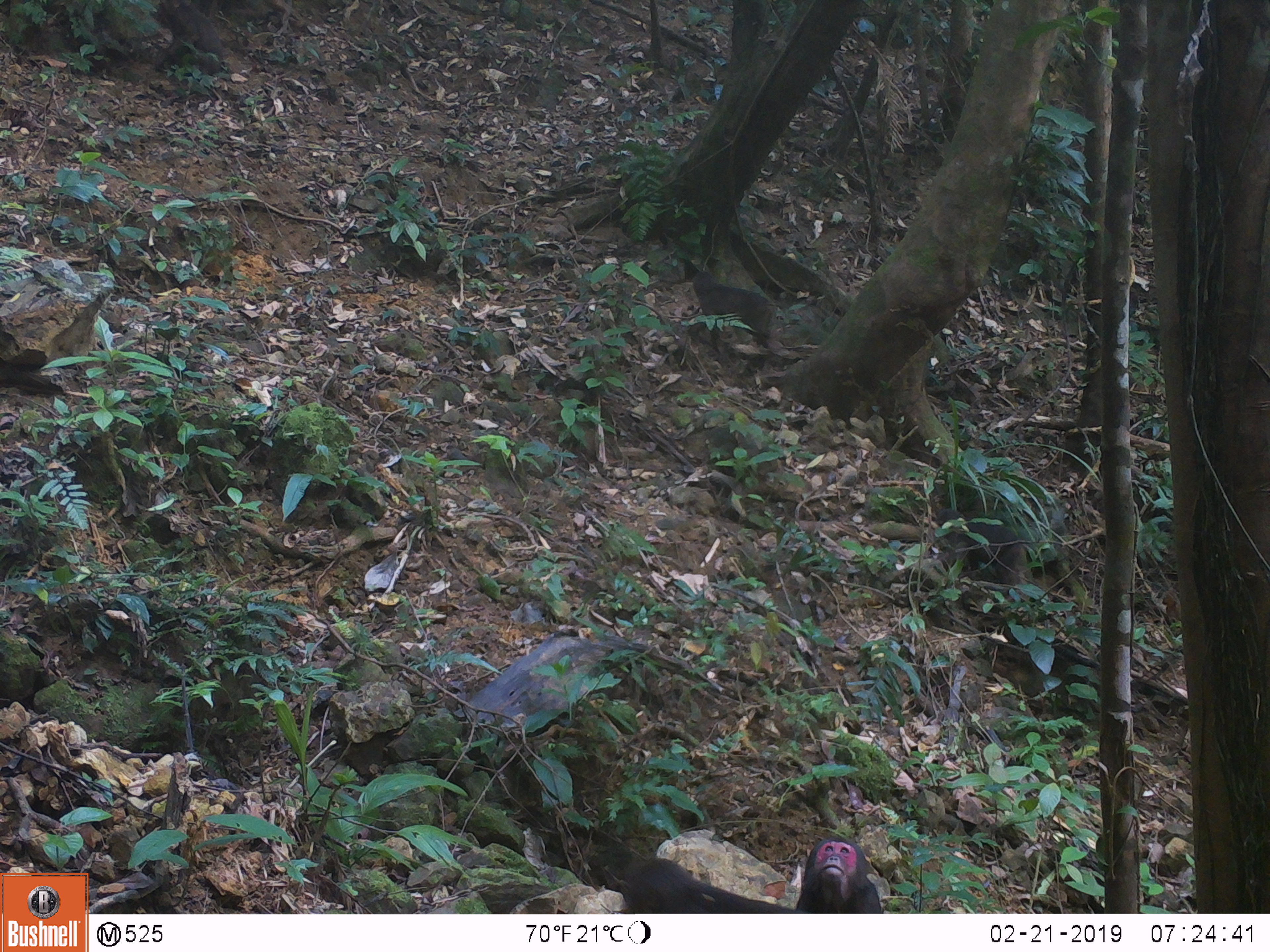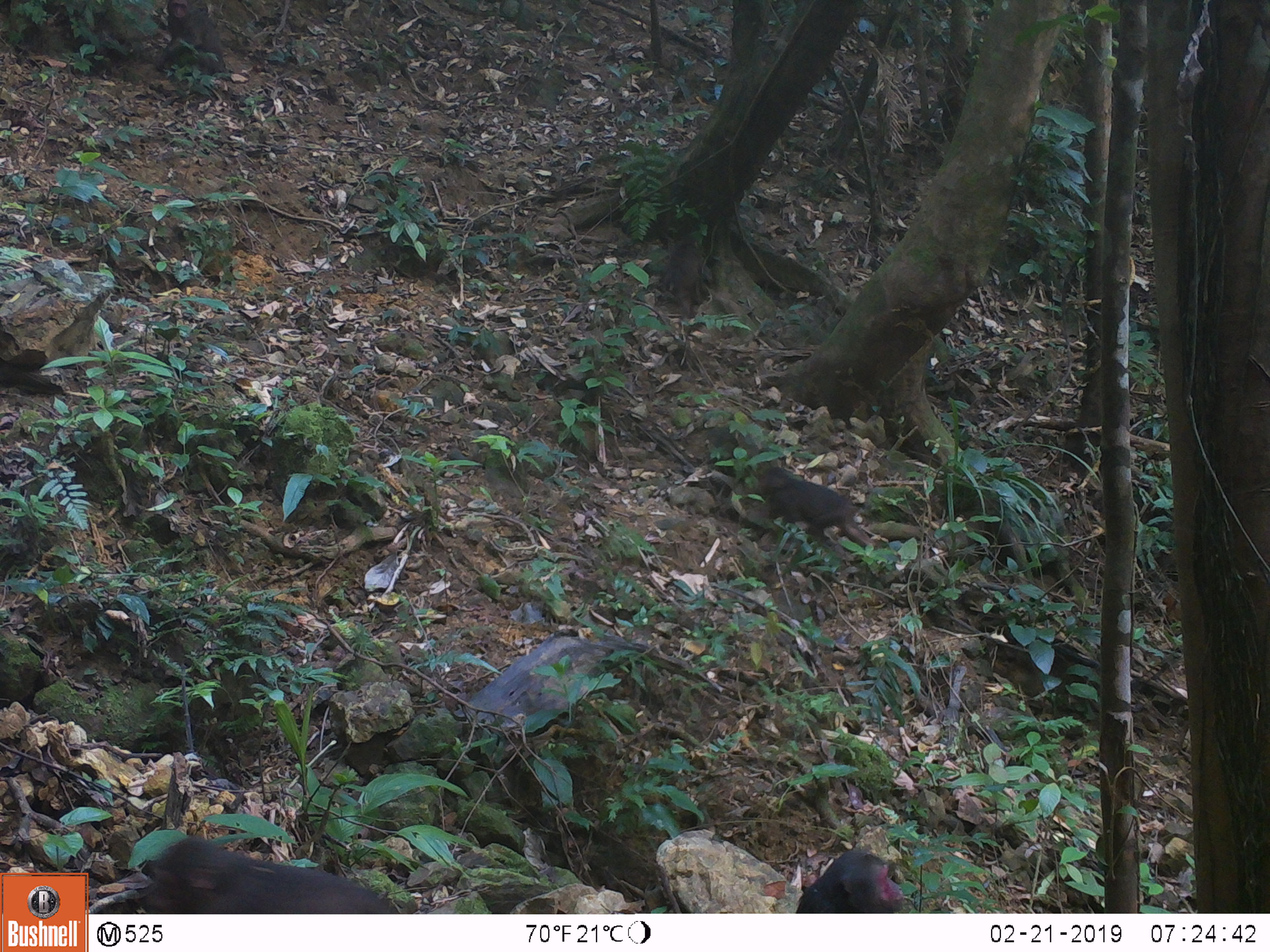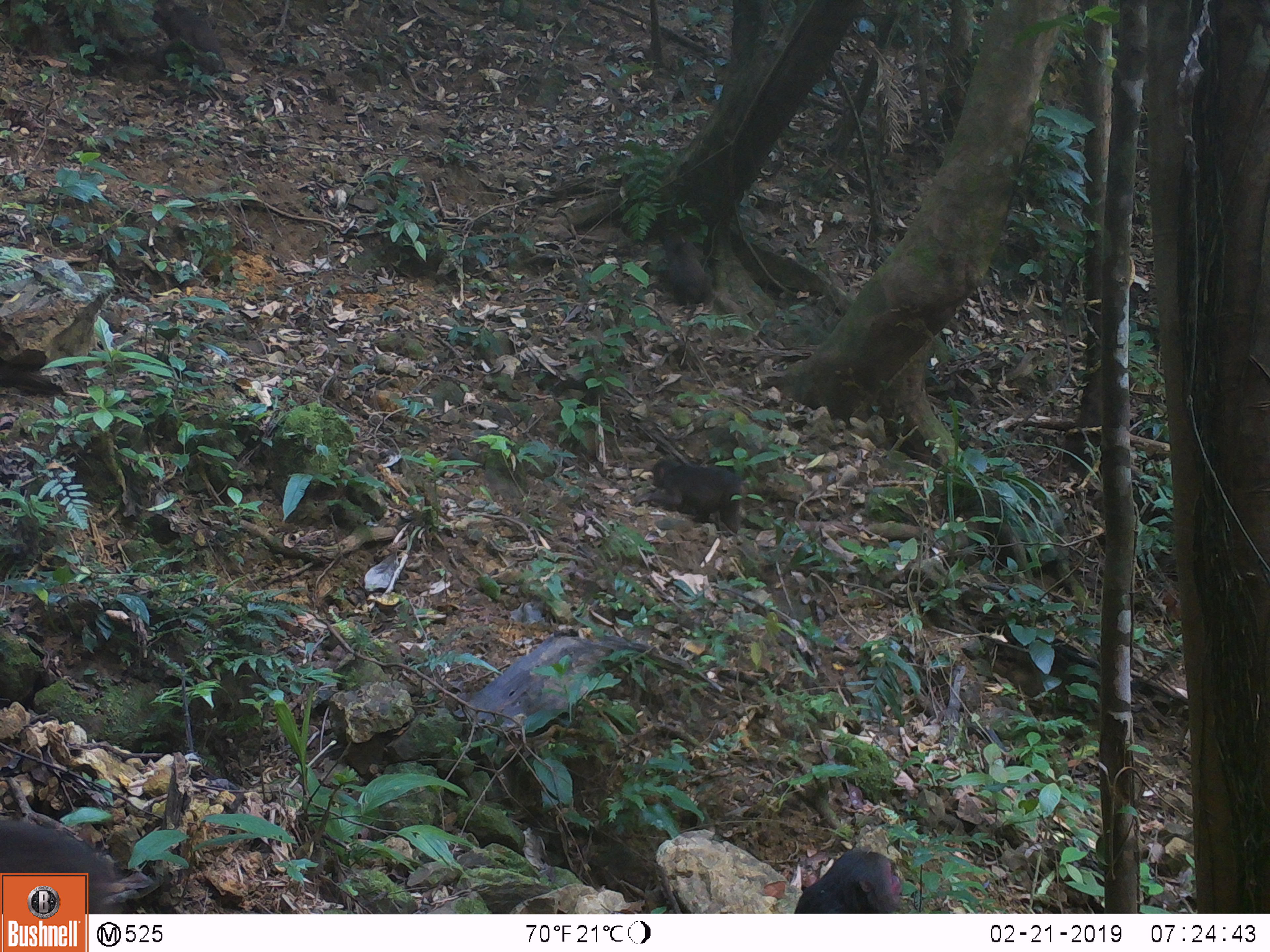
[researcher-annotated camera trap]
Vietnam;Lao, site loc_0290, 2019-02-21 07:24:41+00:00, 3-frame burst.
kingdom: Animalia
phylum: Chordata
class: Mammalia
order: Primates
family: Cercopithecidae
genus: Macaca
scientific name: Macaca arctoides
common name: stump-tailed macaque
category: stump tailed macaque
Stump tailed macaque (stump-tailed macaque) (Macaca arctoides). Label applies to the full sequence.